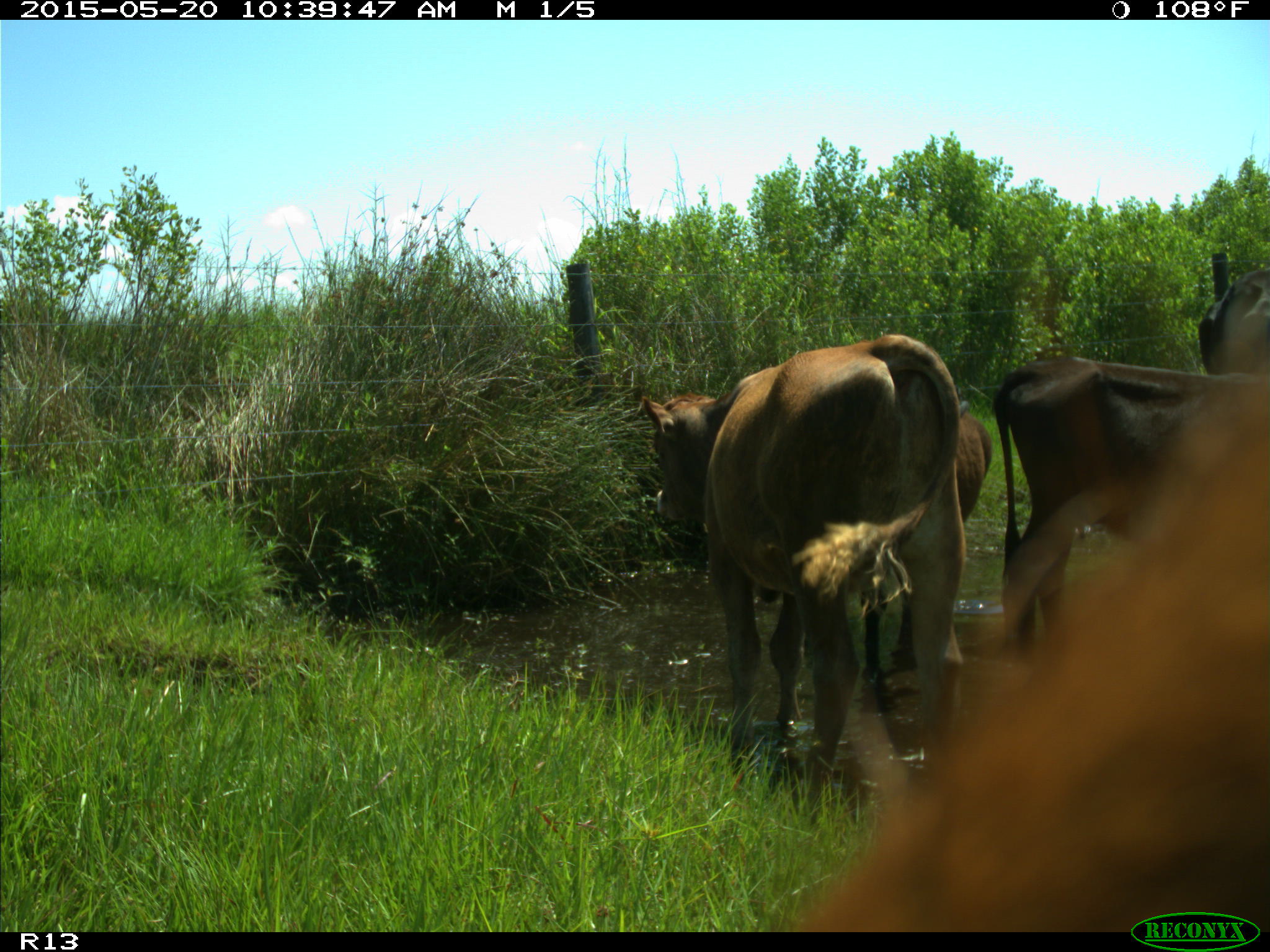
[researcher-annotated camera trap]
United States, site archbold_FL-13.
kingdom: Animalia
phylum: Chordata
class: Mammalia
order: Artiodactyla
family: Bovidae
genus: Bos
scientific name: Bos taurus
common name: domestic cow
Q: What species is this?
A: Bos taurus (domestic cow).